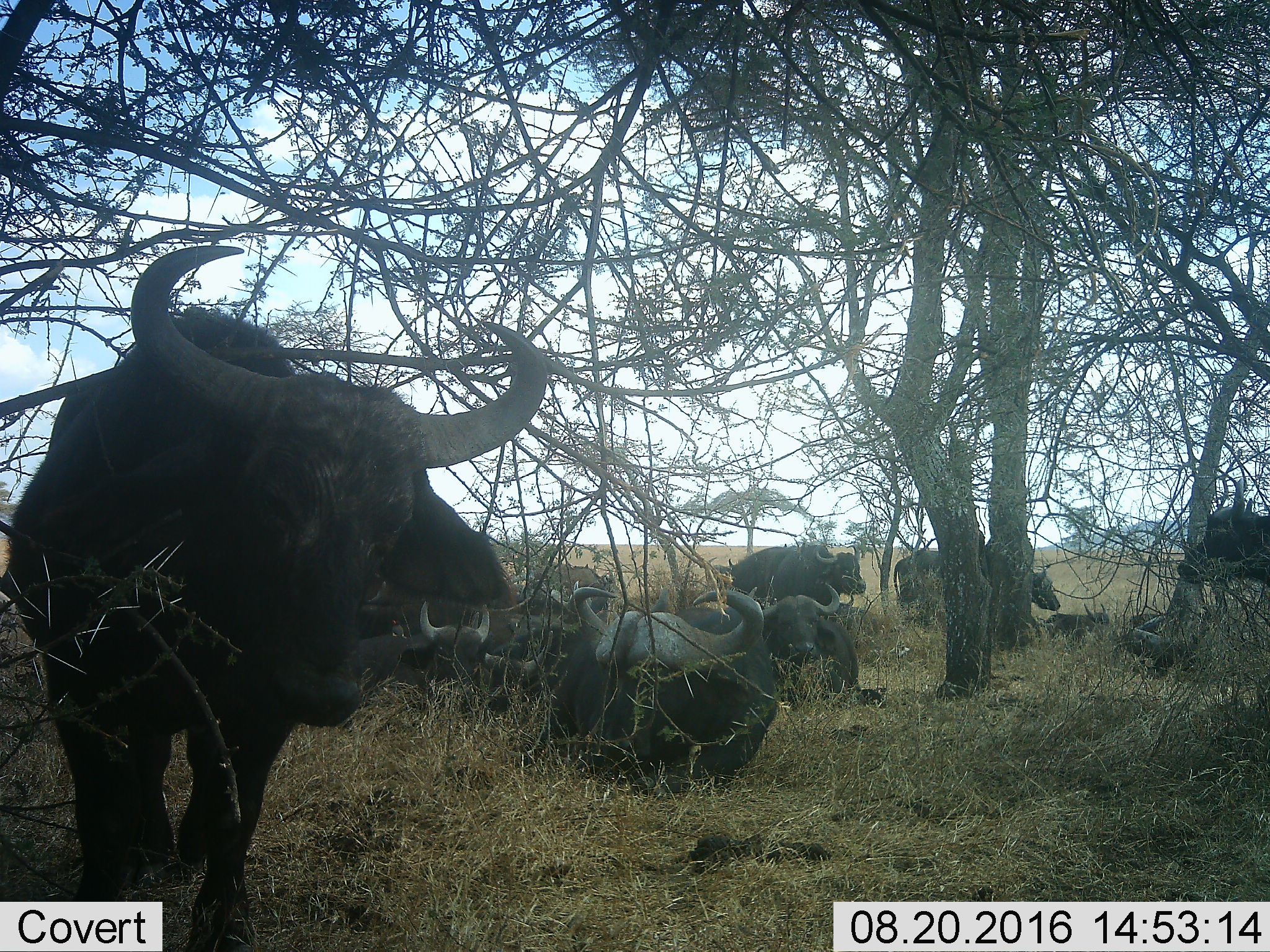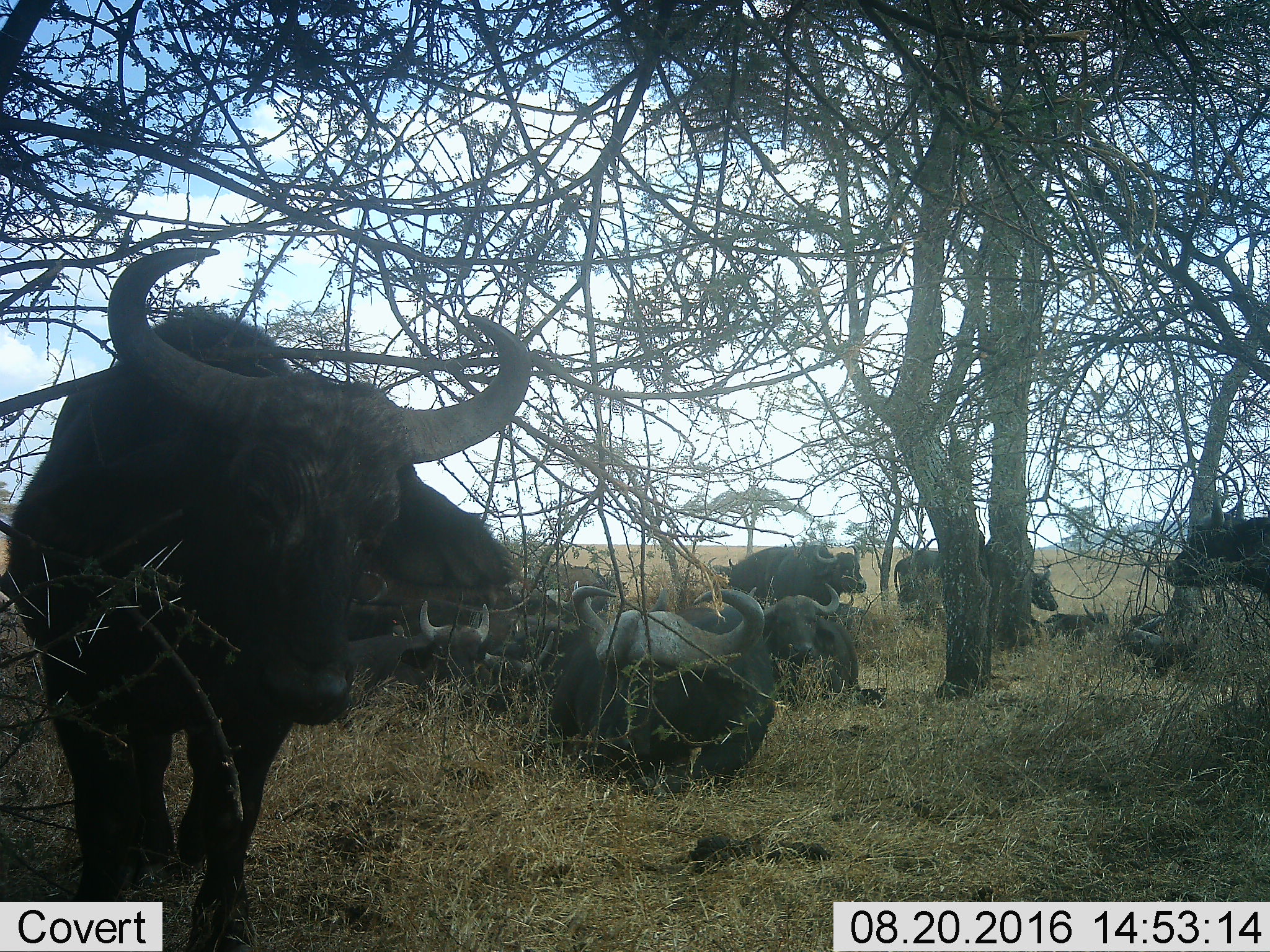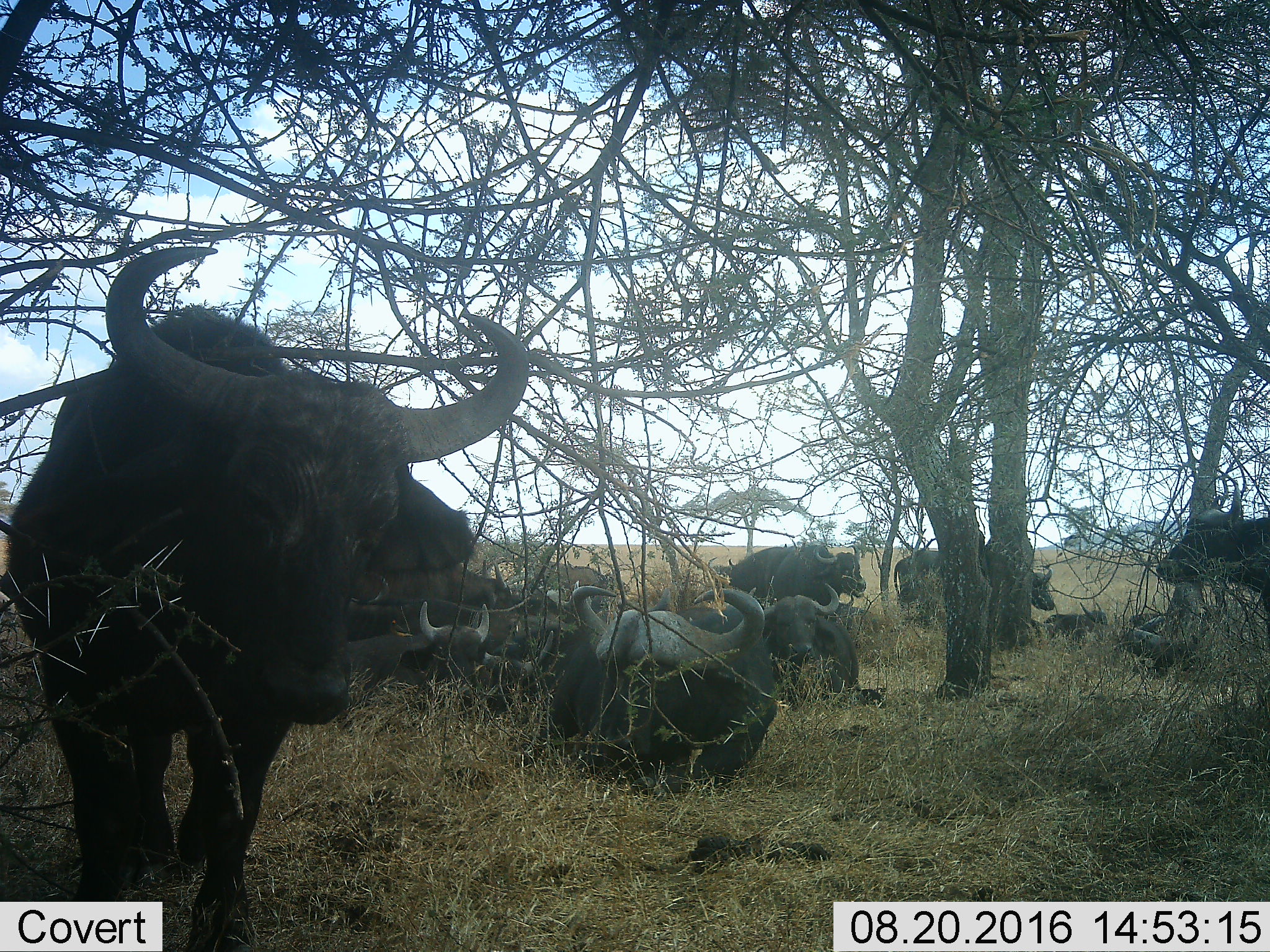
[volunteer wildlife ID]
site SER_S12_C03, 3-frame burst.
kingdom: Animalia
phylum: Chordata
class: Mammalia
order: Artiodactyla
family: Bovidae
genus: Syncerus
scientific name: Syncerus caffer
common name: african buffalo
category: buffalo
Buffalo (african buffalo) (Syncerus caffer), count 11-50. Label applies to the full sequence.